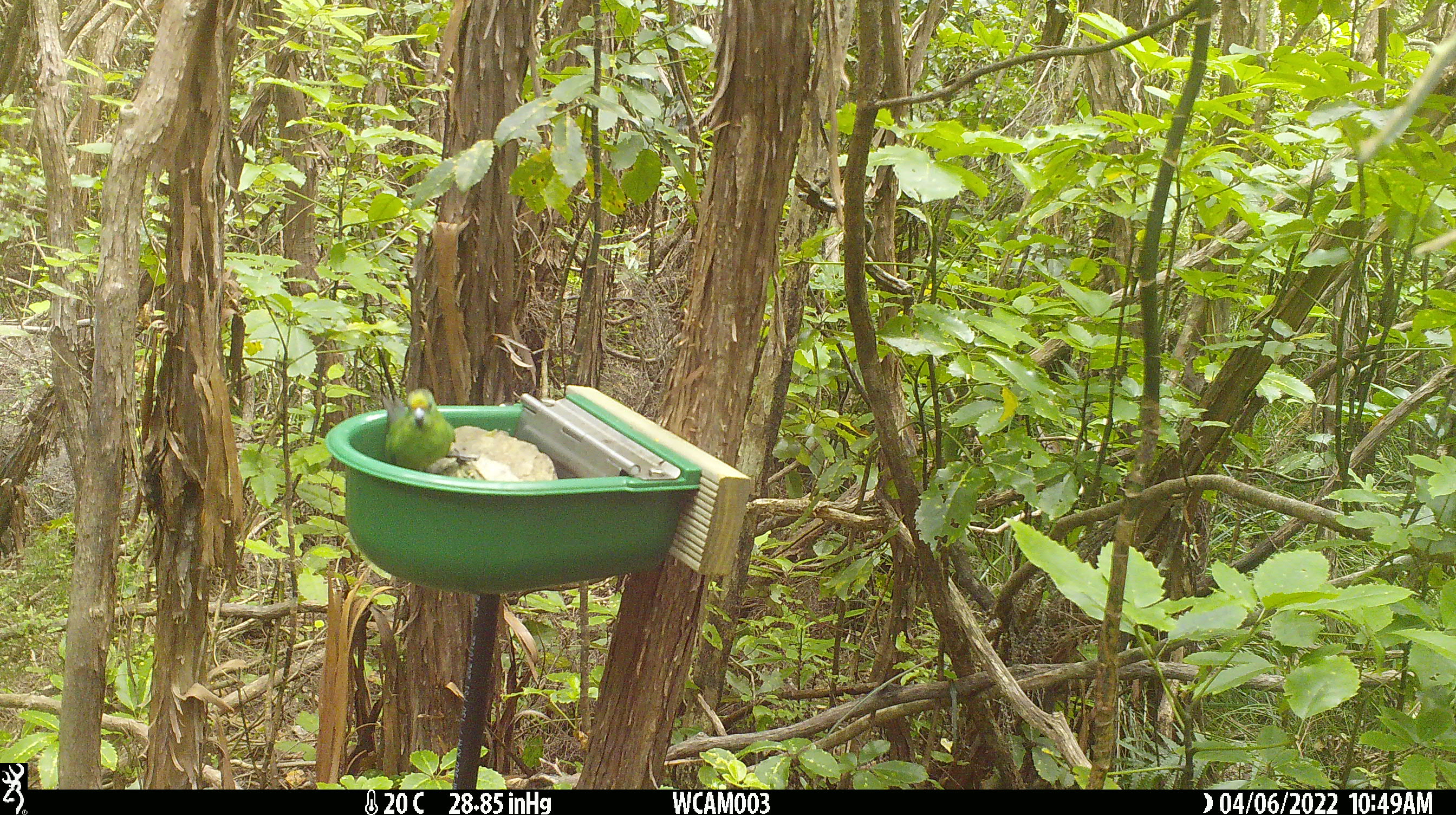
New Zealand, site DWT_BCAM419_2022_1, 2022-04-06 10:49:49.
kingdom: Animalia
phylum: Chordata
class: Aves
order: Psittaciformes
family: Psittaculidae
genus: Cyanoramphus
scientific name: Cyanoramphus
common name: parakeet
Parakeet (Cyanoramphus).